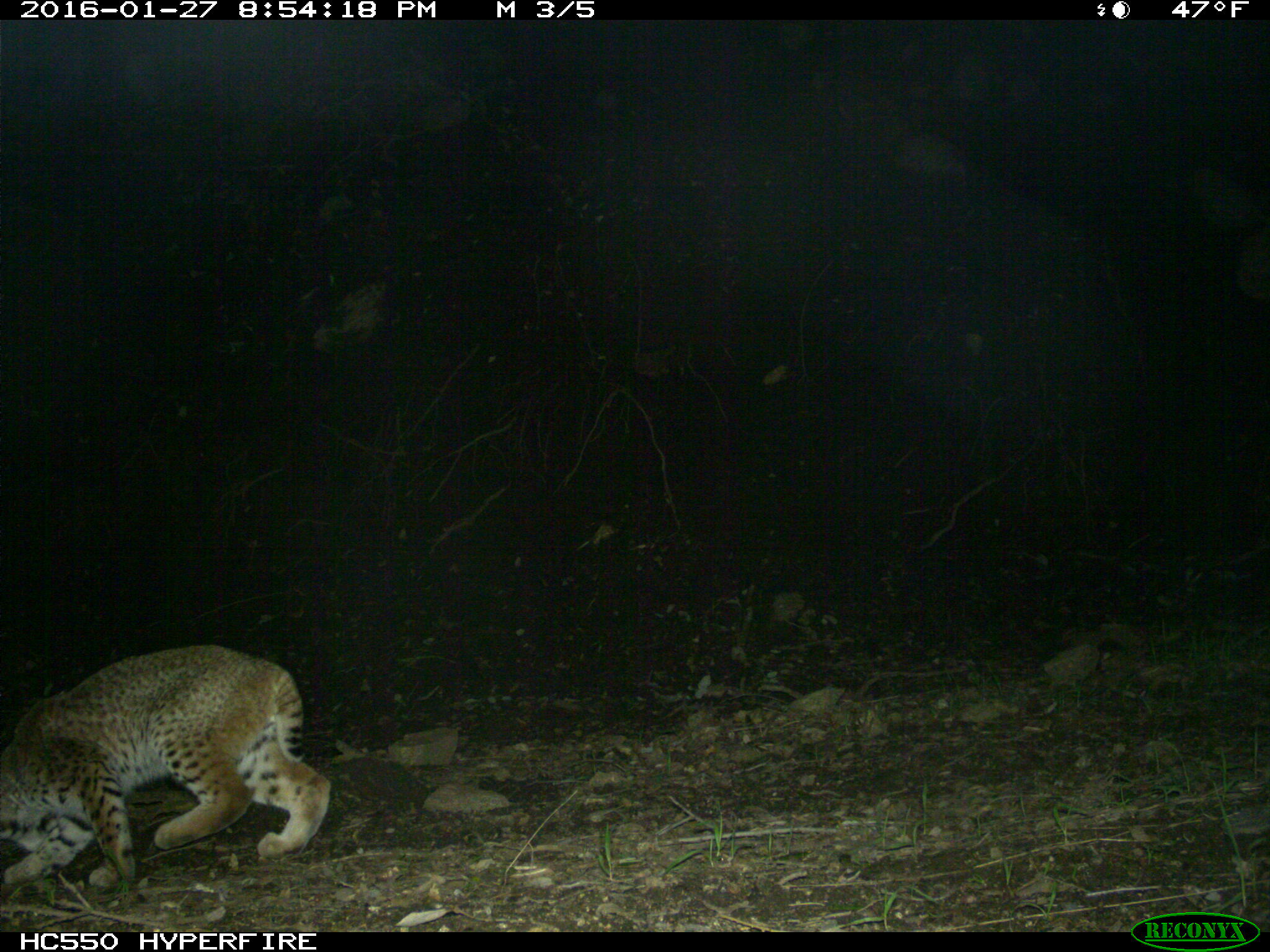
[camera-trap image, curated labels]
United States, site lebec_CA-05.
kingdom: Animalia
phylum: Chordata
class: Mammalia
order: Carnivora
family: Felidae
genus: Lynx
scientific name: Lynx rufus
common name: bobcat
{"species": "Lynx rufus (bobcat)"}